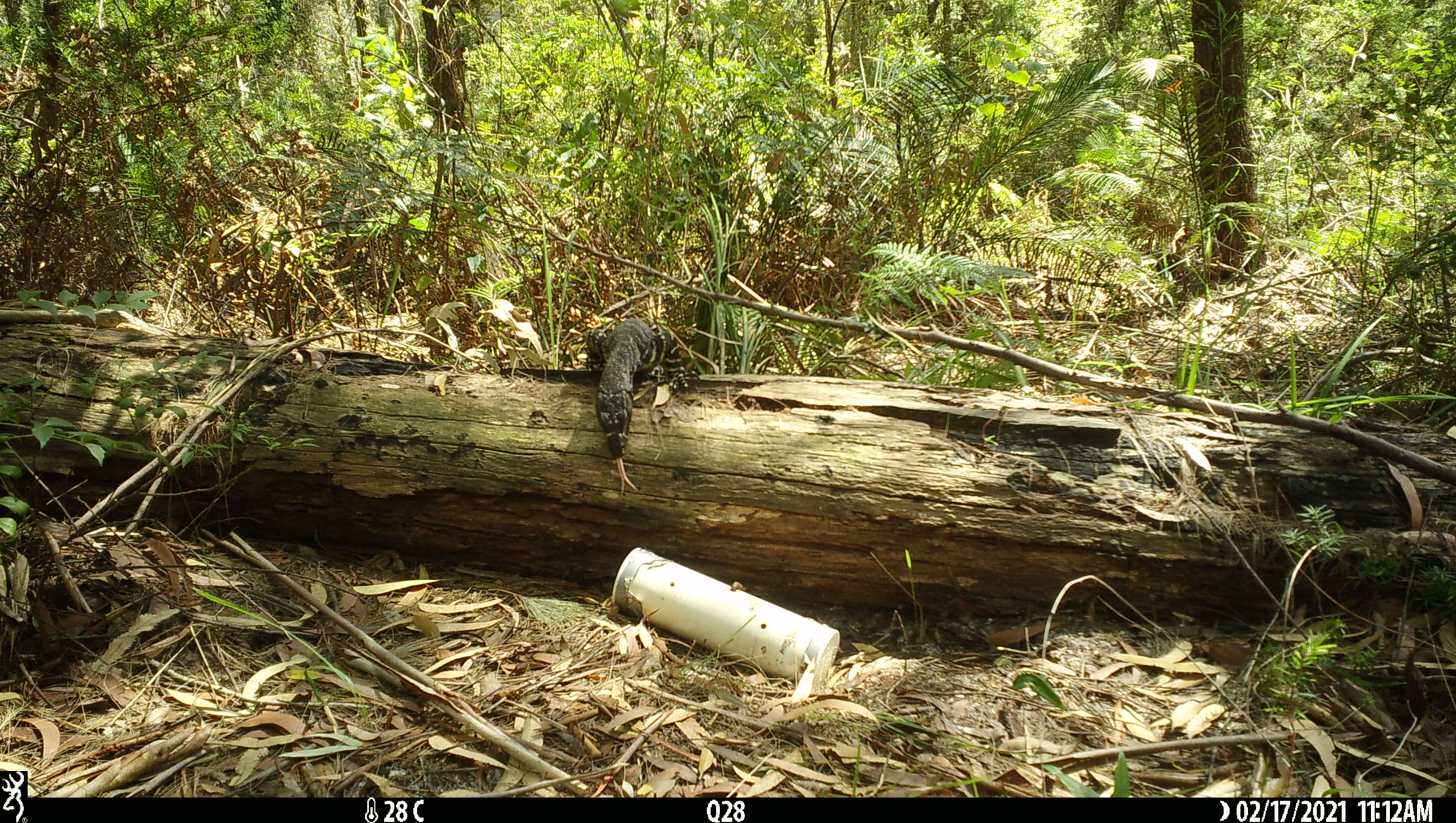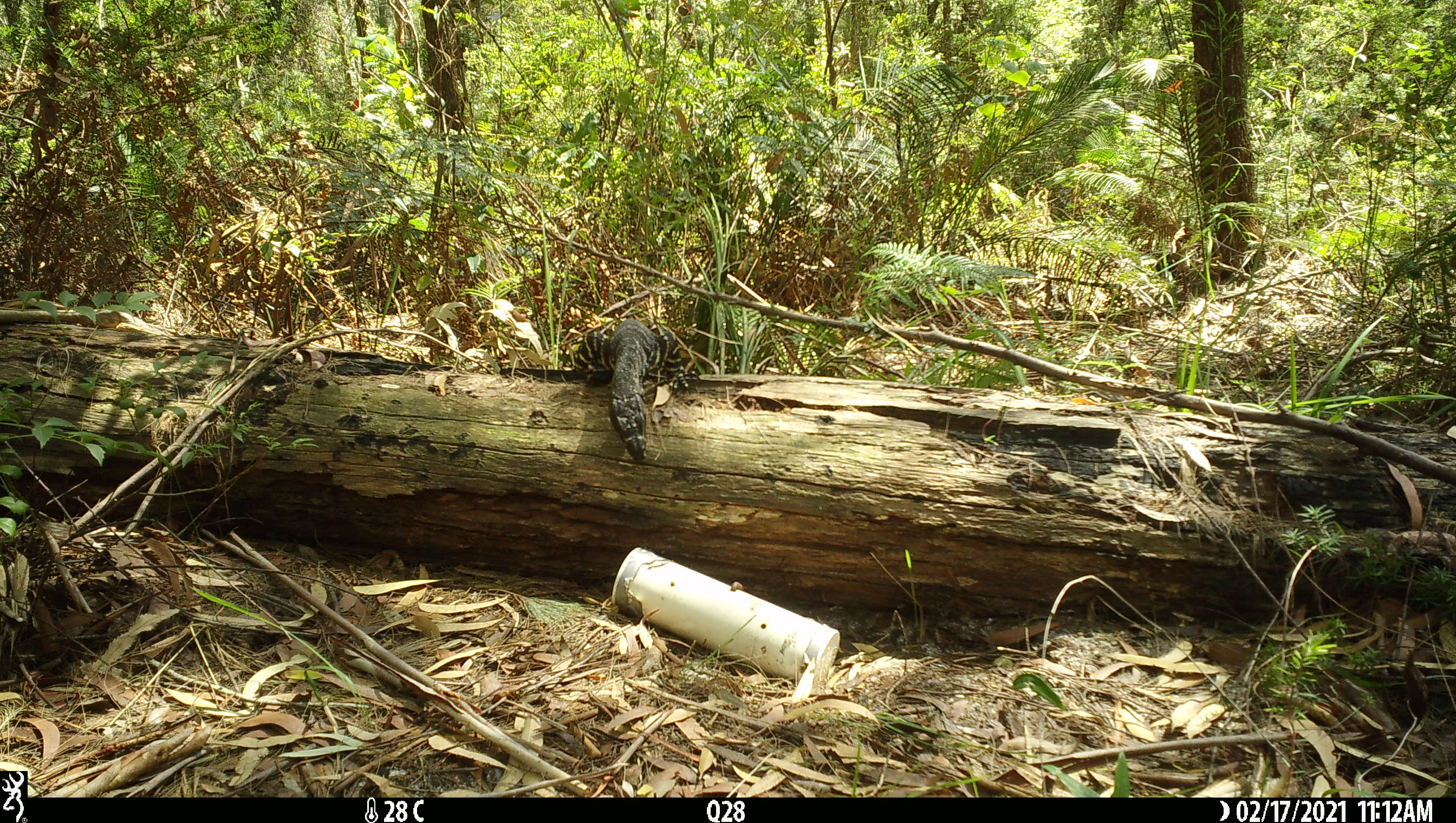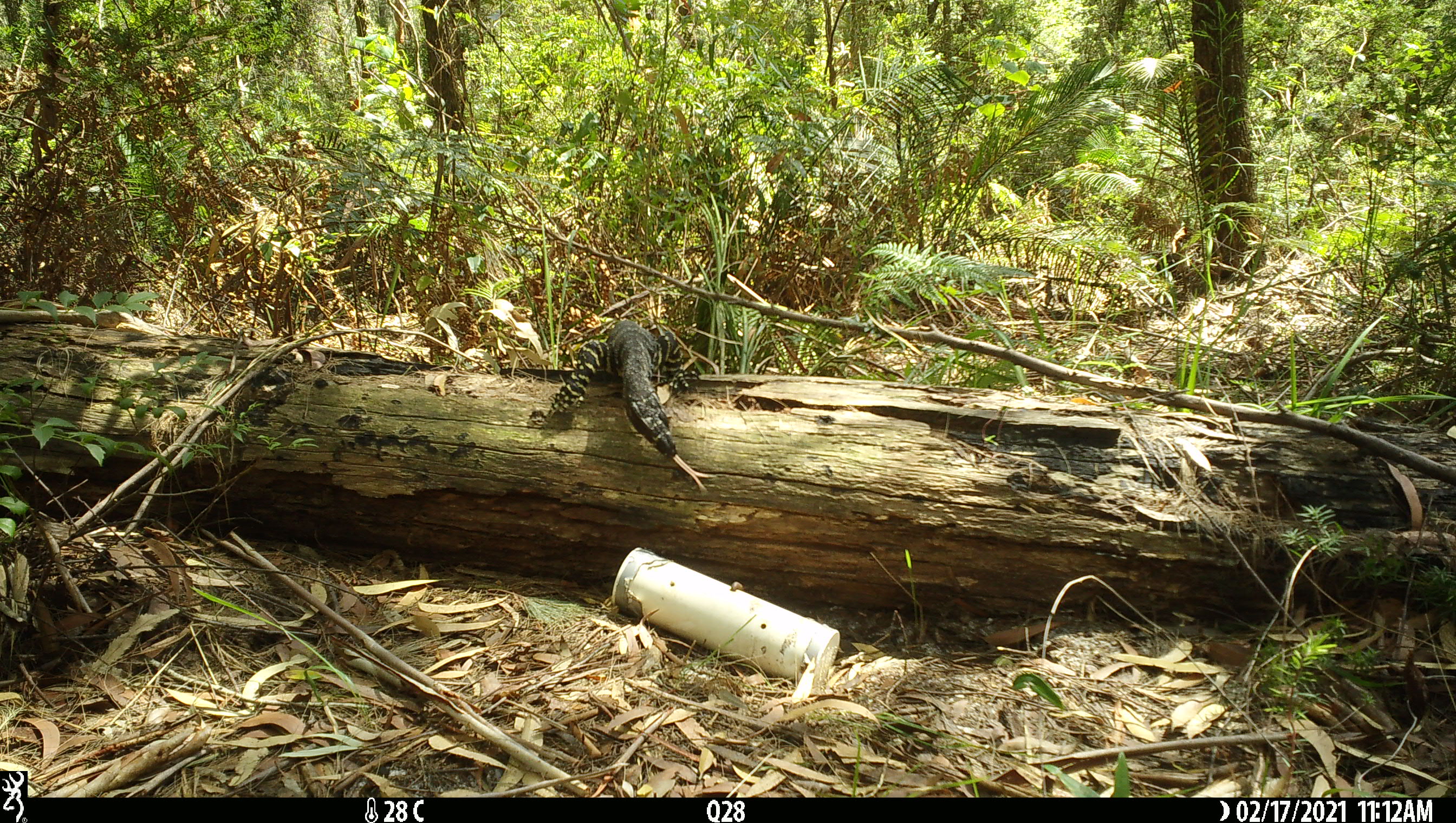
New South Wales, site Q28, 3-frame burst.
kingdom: Animalia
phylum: Chordata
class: Reptilia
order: Squamata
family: Varanidae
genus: Varanus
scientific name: Varanus varius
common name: lace monitor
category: goanna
Goanna (lace monitor) (Varanus varius).